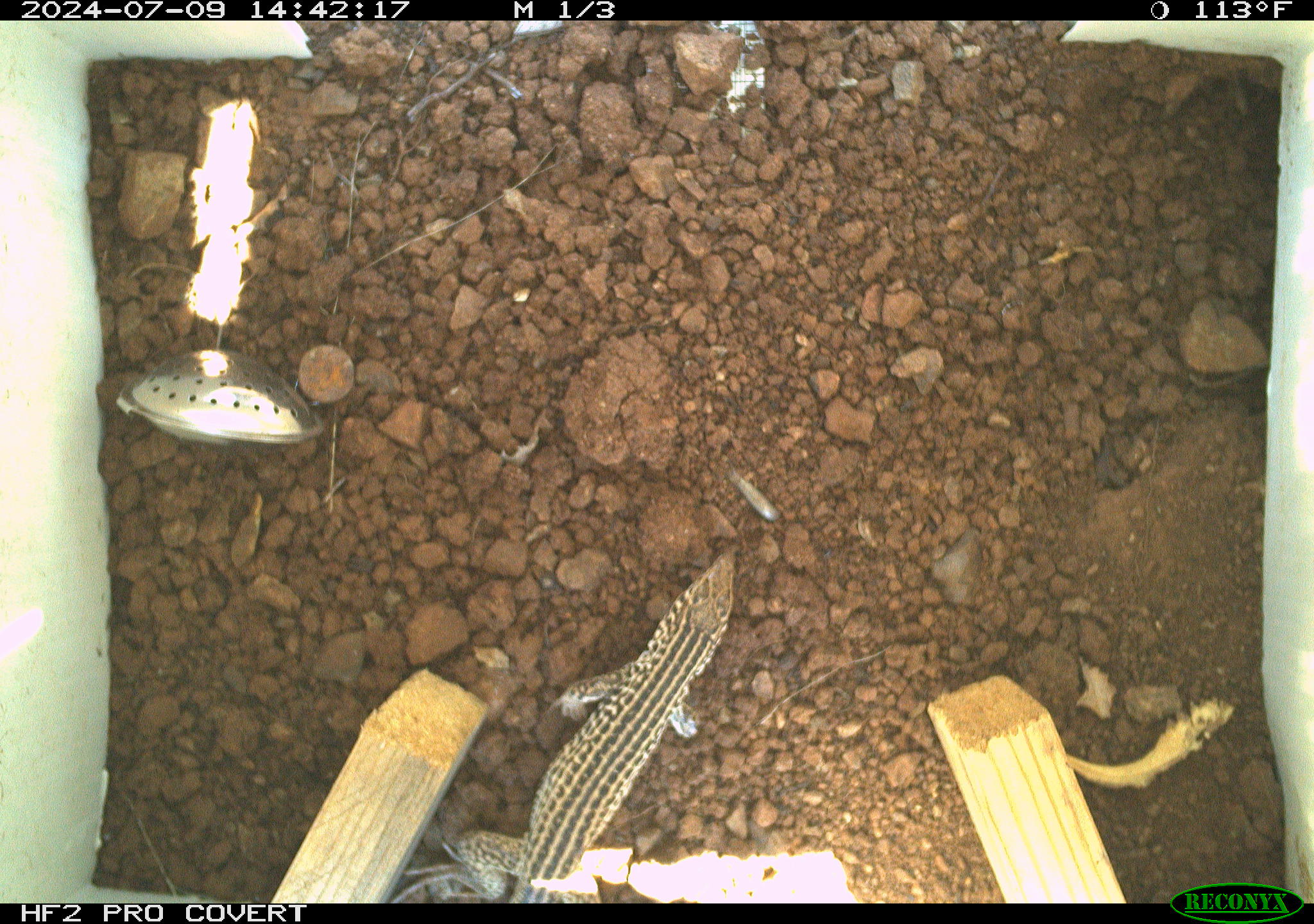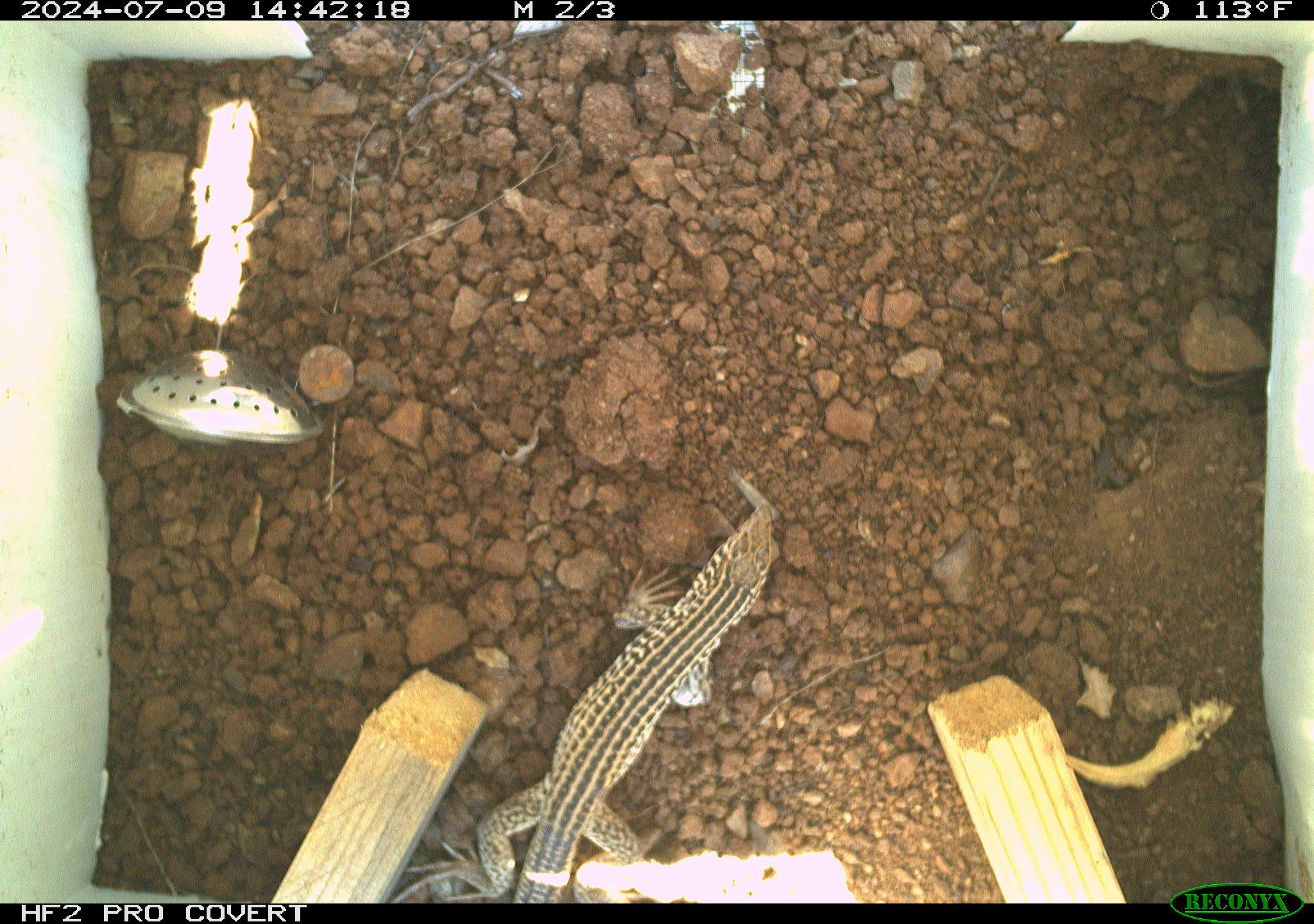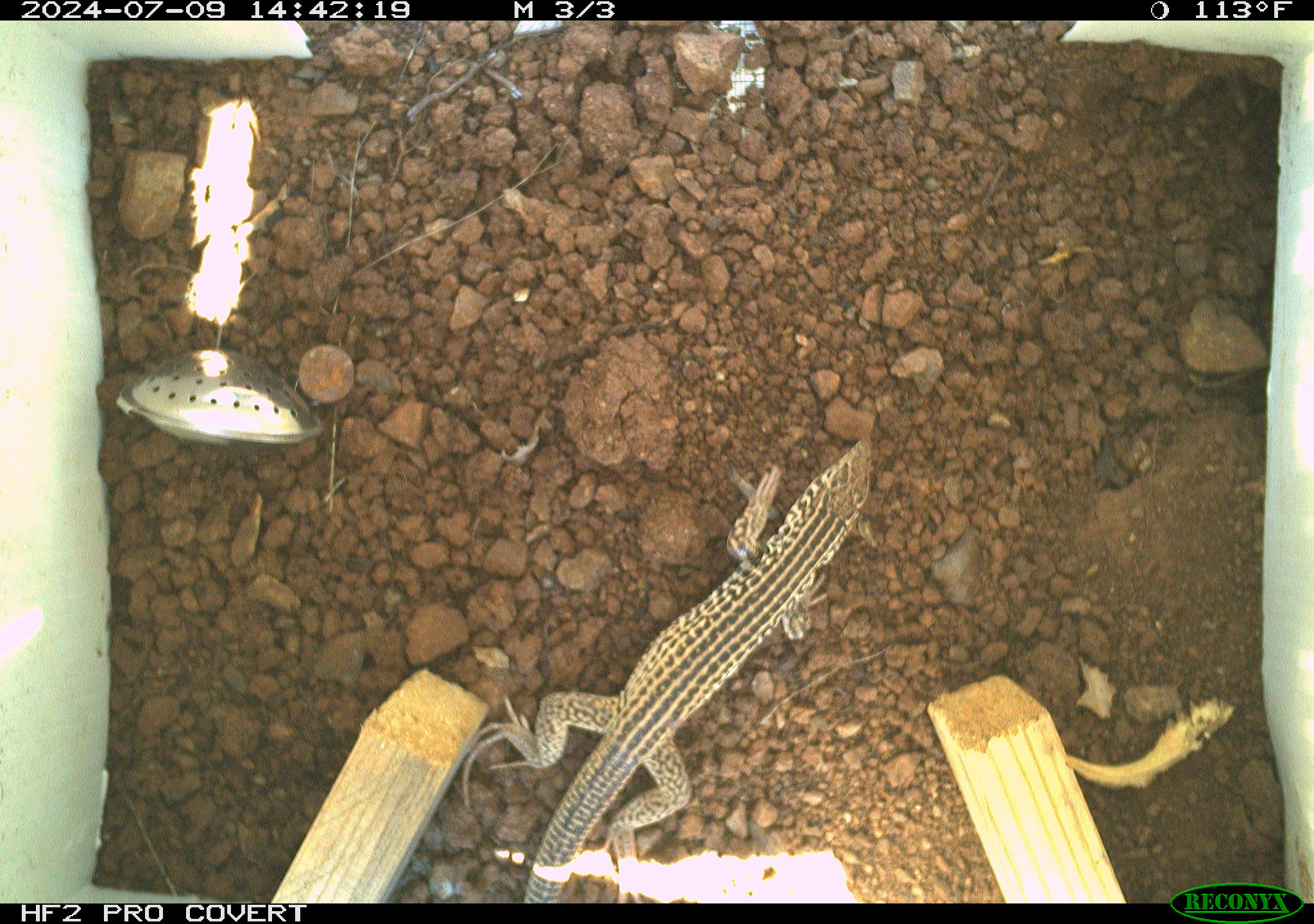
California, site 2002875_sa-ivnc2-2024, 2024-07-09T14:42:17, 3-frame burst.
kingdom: Animalia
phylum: Chordata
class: Reptilia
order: Squamata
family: Teiidae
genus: Aspidoscelis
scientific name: Aspidoscelis tigris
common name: western whiptail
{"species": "western whiptail (Aspidoscelis tigris)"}